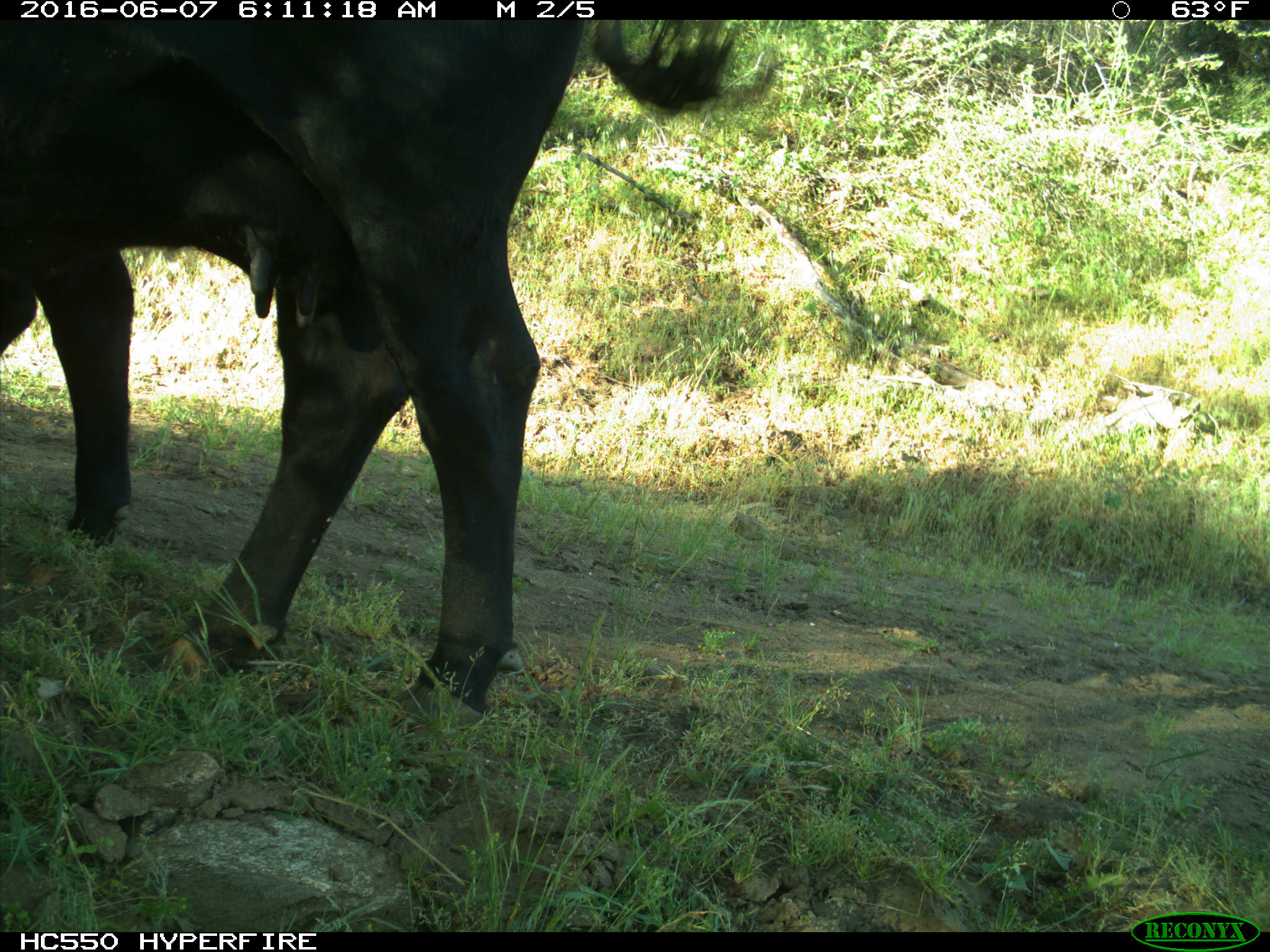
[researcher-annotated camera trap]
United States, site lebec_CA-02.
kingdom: Animalia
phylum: Chordata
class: Mammalia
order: Artiodactyla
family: Bovidae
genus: Bos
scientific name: Bos taurus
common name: domestic cow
Bos taurus (domestic cow).